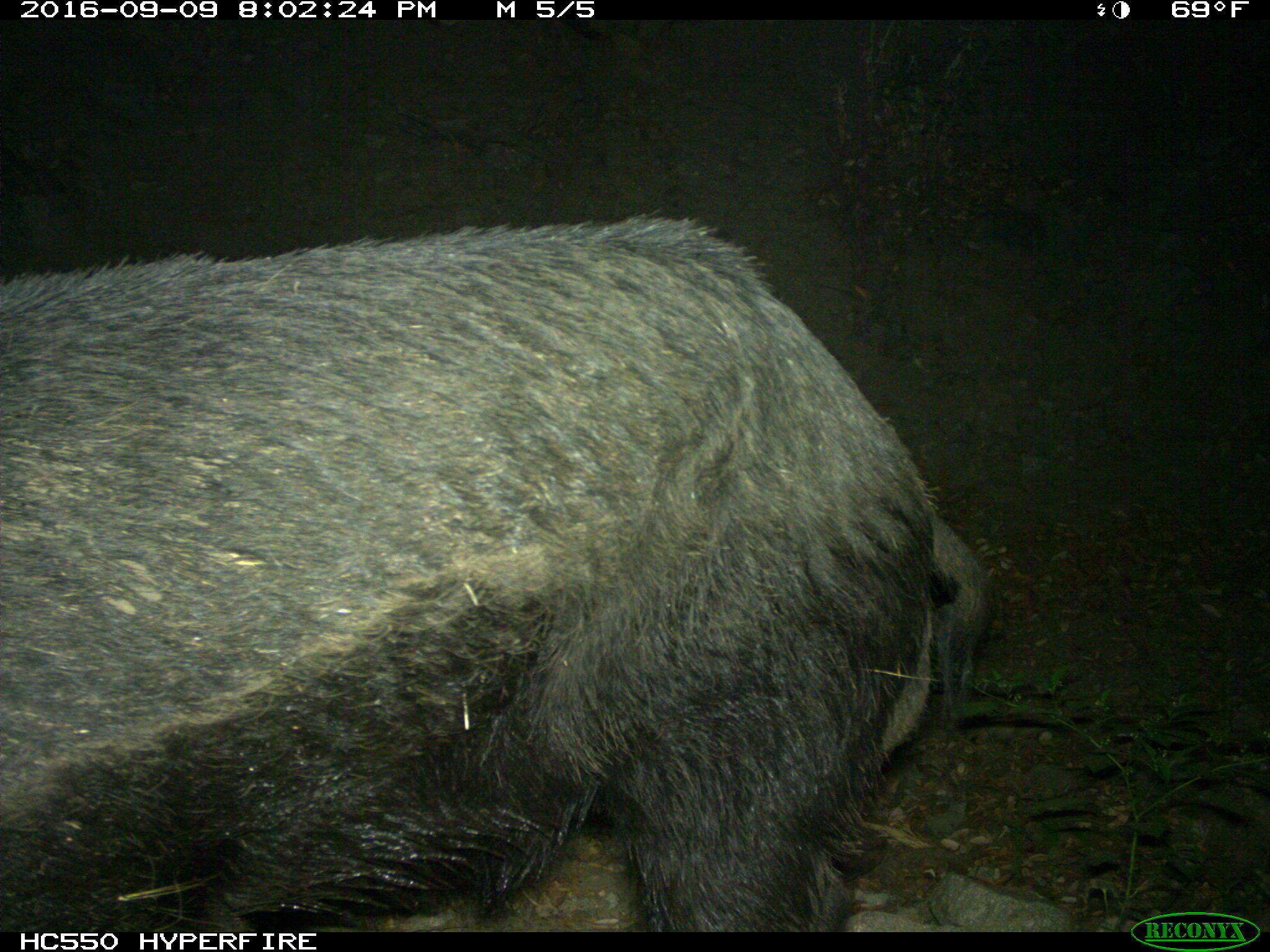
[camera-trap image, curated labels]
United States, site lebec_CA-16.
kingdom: Animalia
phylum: Chordata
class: Mammalia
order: Artiodactyla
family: Suidae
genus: Sus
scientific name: Sus scrofa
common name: wild boar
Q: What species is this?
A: Sus scrofa (wild boar).